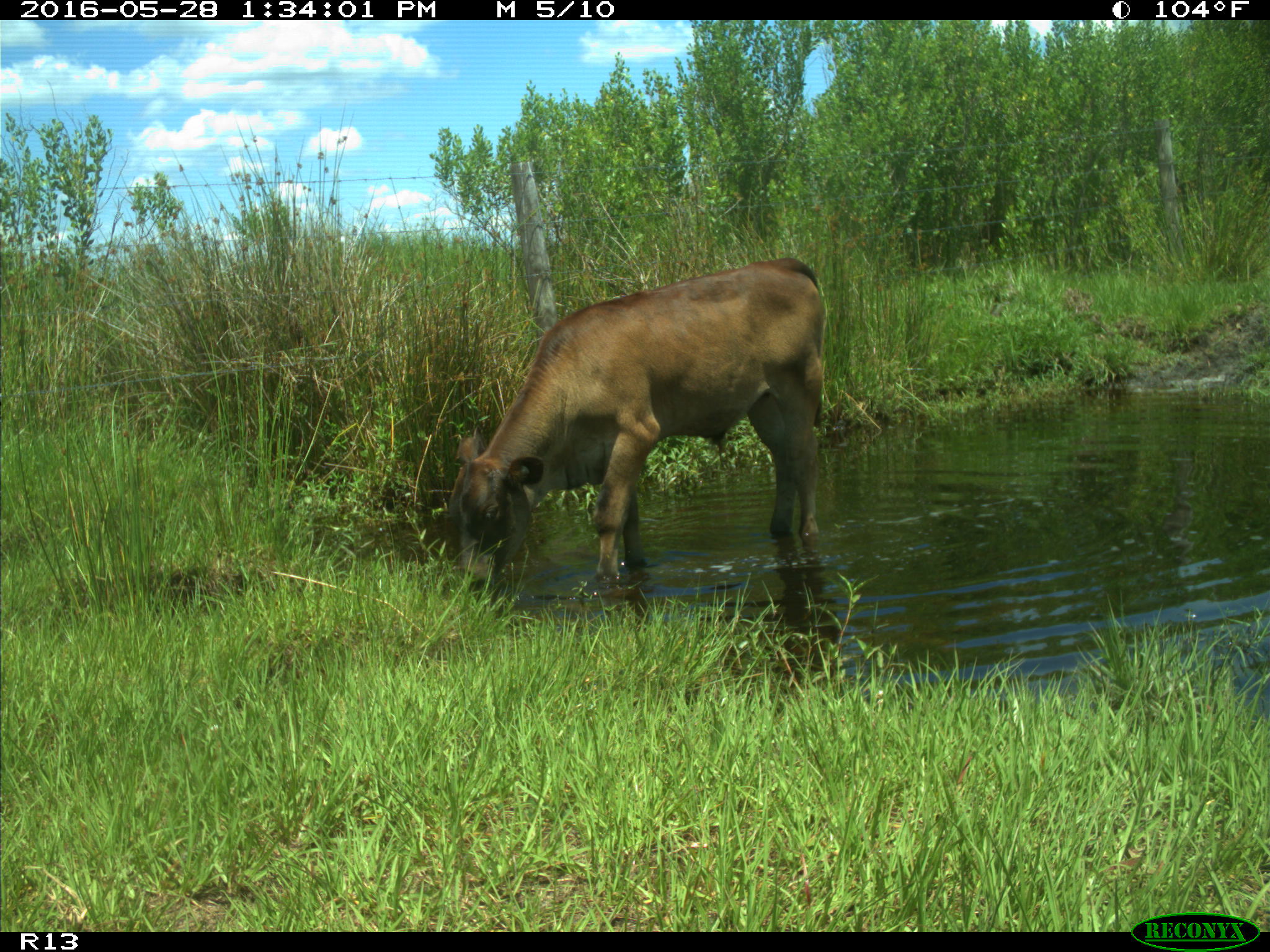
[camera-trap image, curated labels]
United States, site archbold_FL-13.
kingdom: Animalia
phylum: Chordata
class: Mammalia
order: Artiodactyla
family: Bovidae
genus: Bos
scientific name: Bos taurus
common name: domestic cow